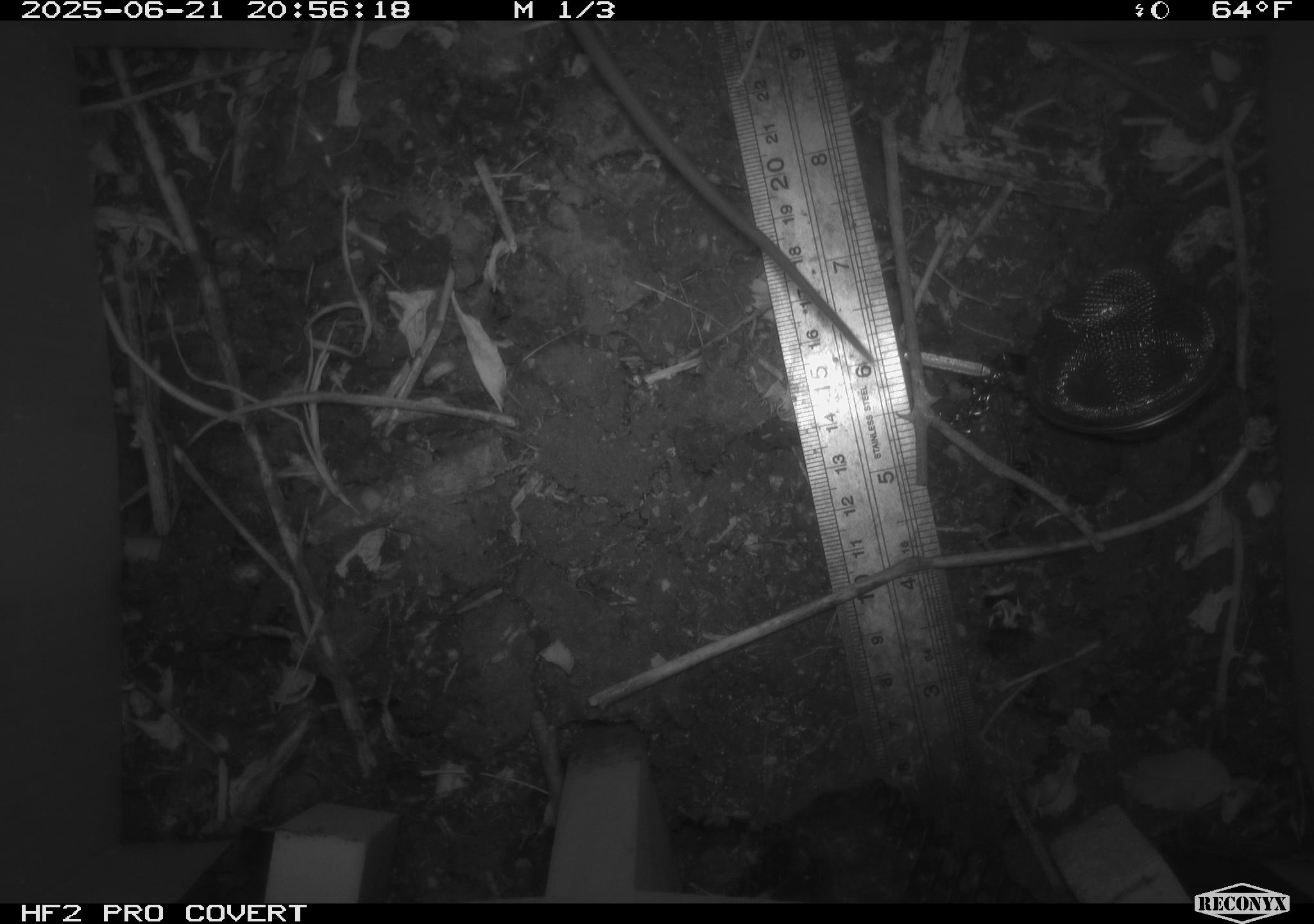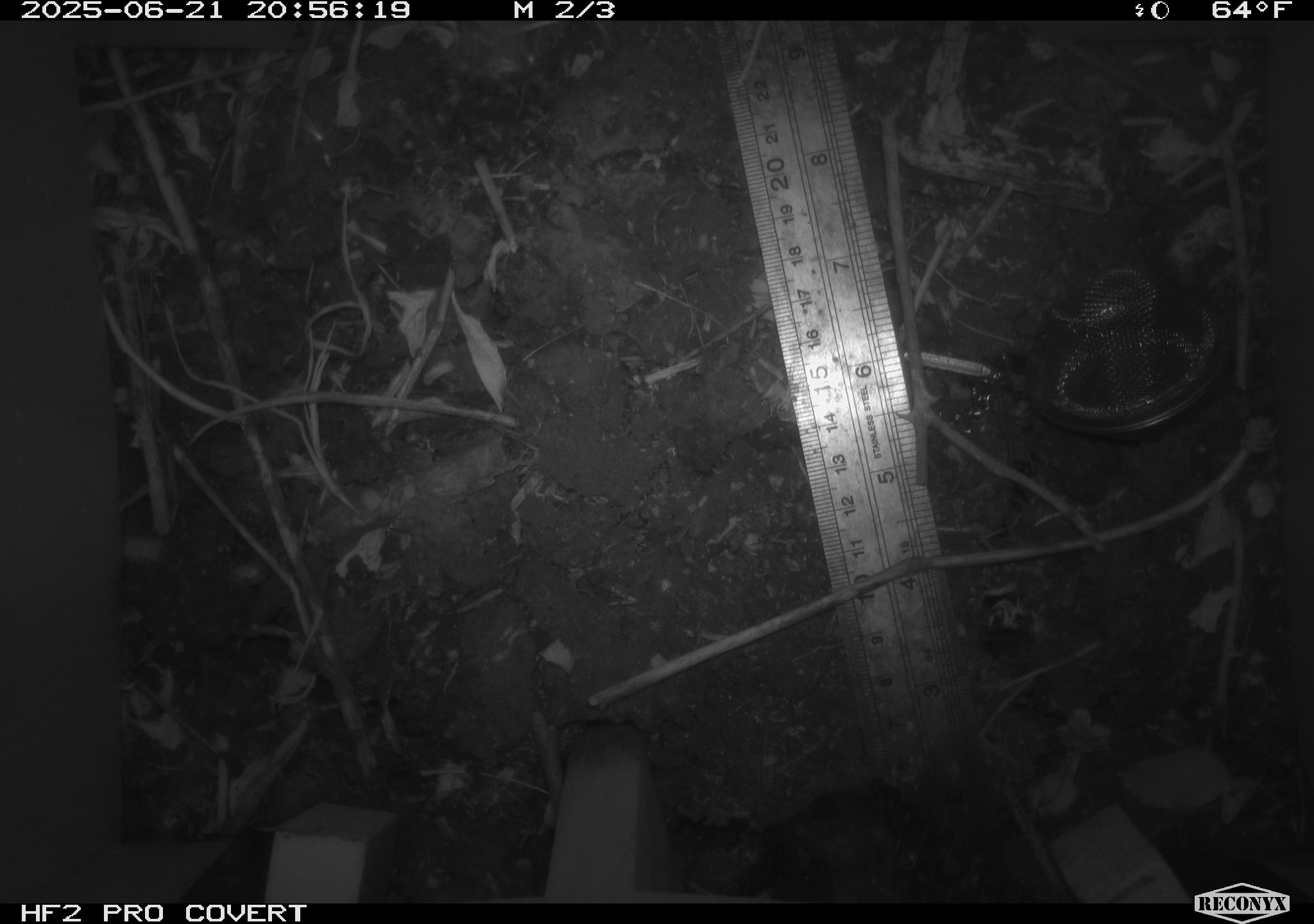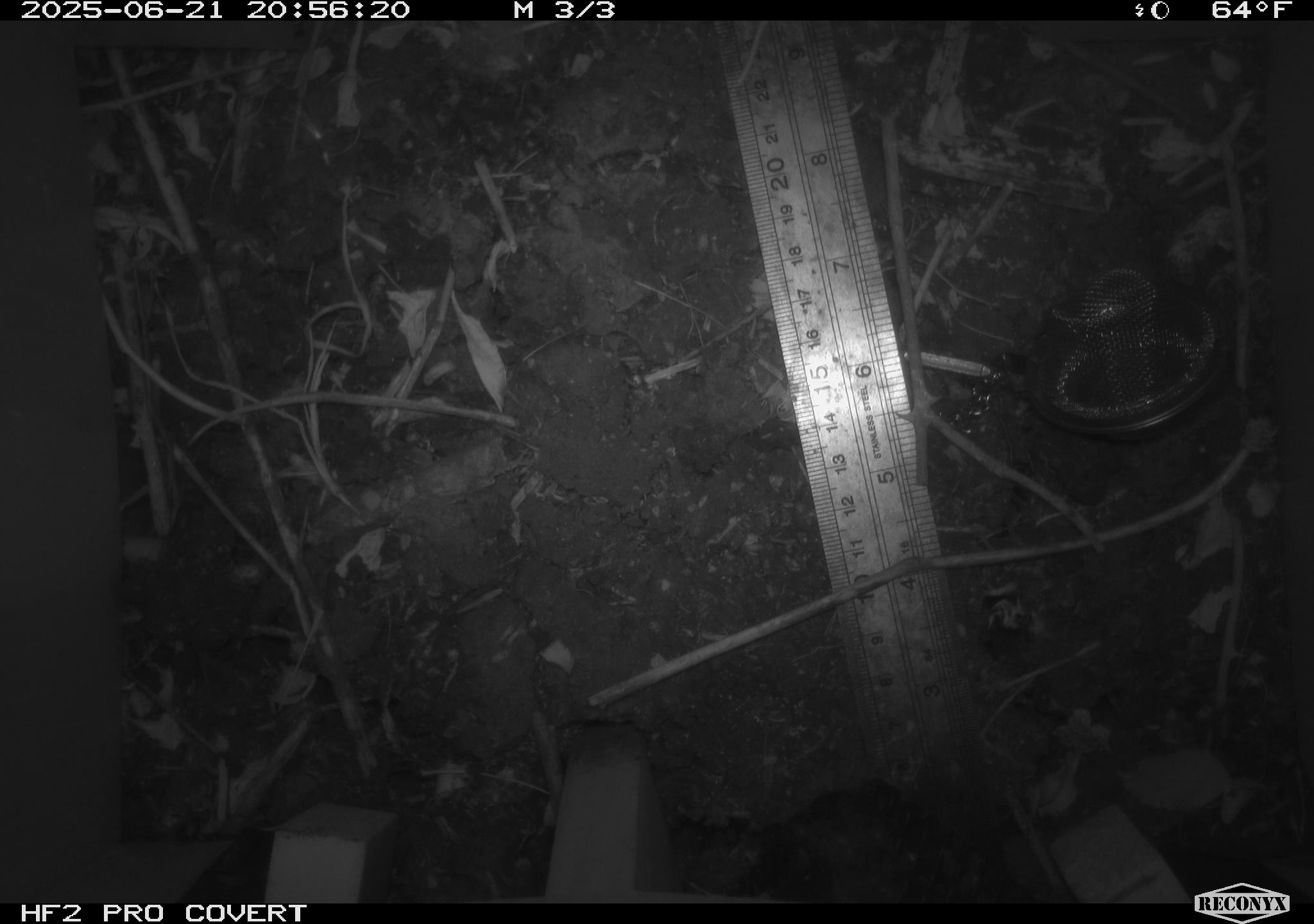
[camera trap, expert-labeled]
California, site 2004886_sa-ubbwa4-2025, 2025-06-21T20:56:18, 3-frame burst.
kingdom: Animalia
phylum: Chordata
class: Mammalia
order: Rodentia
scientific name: Rodentia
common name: rodent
Rodent (Rodentia).